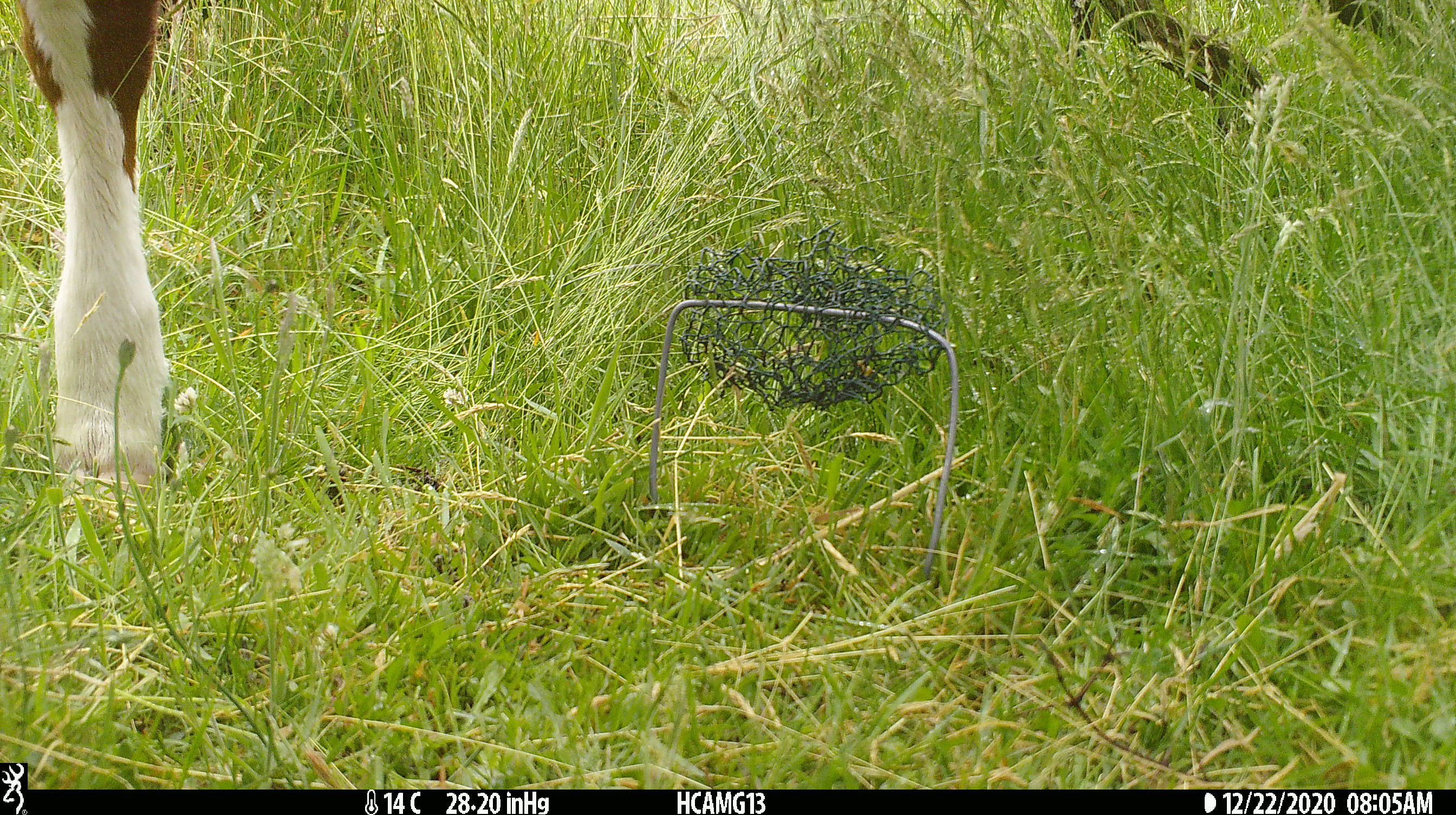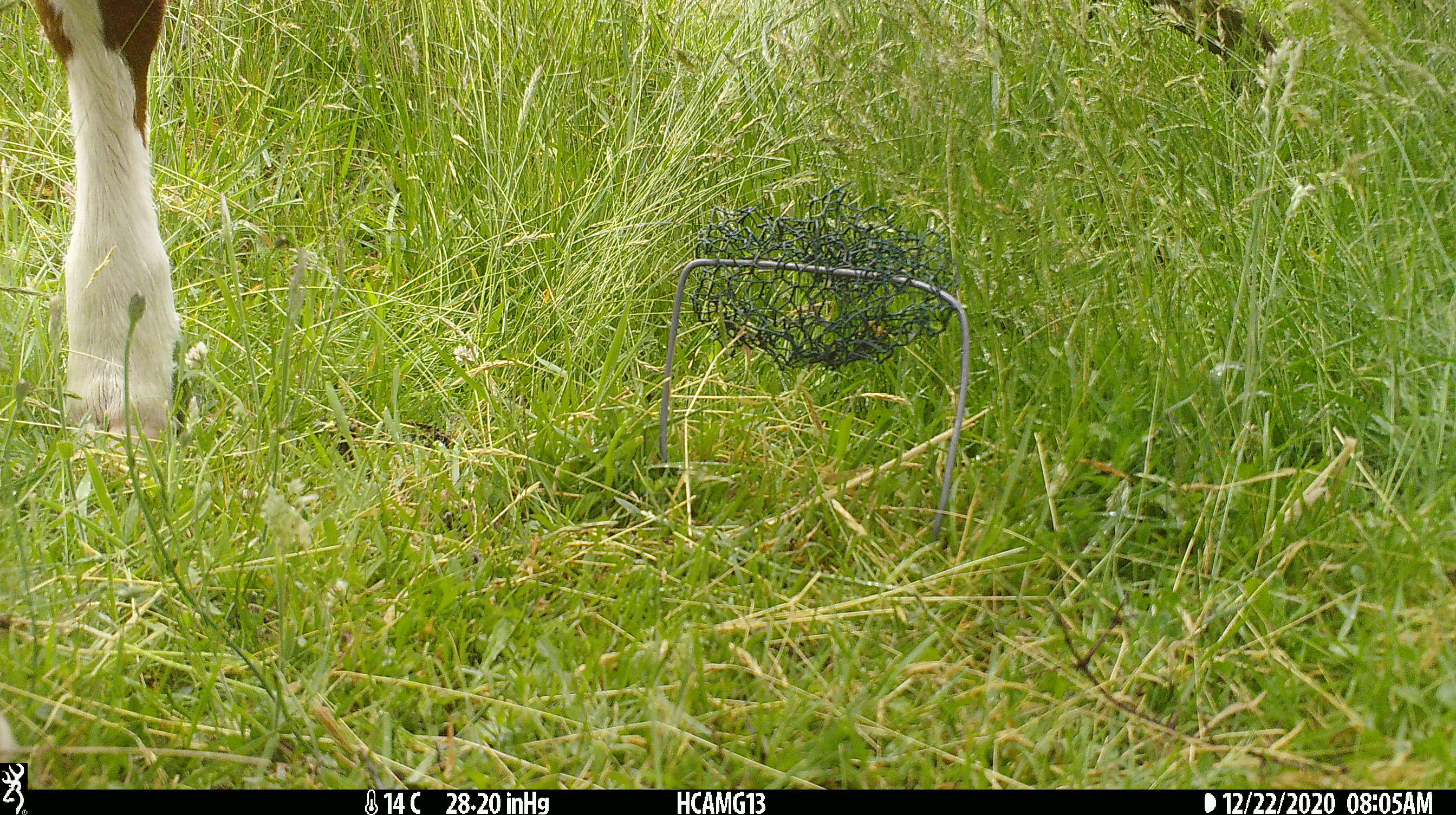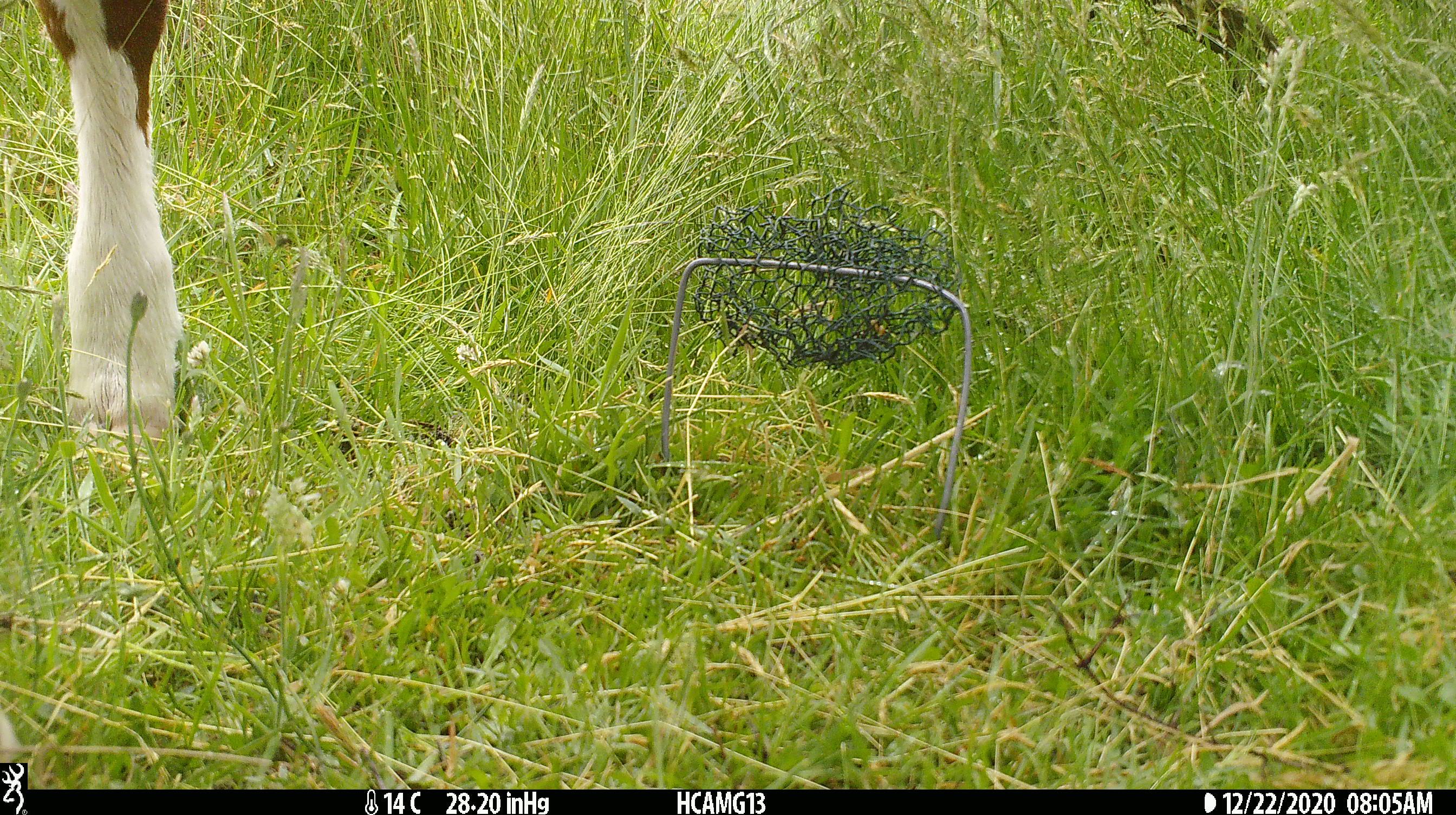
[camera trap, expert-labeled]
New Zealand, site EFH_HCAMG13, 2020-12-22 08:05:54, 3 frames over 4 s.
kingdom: Animalia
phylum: Chordata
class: Mammalia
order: Artiodactyla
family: Bovidae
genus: Bos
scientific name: Bos taurus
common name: domestic cow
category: cow